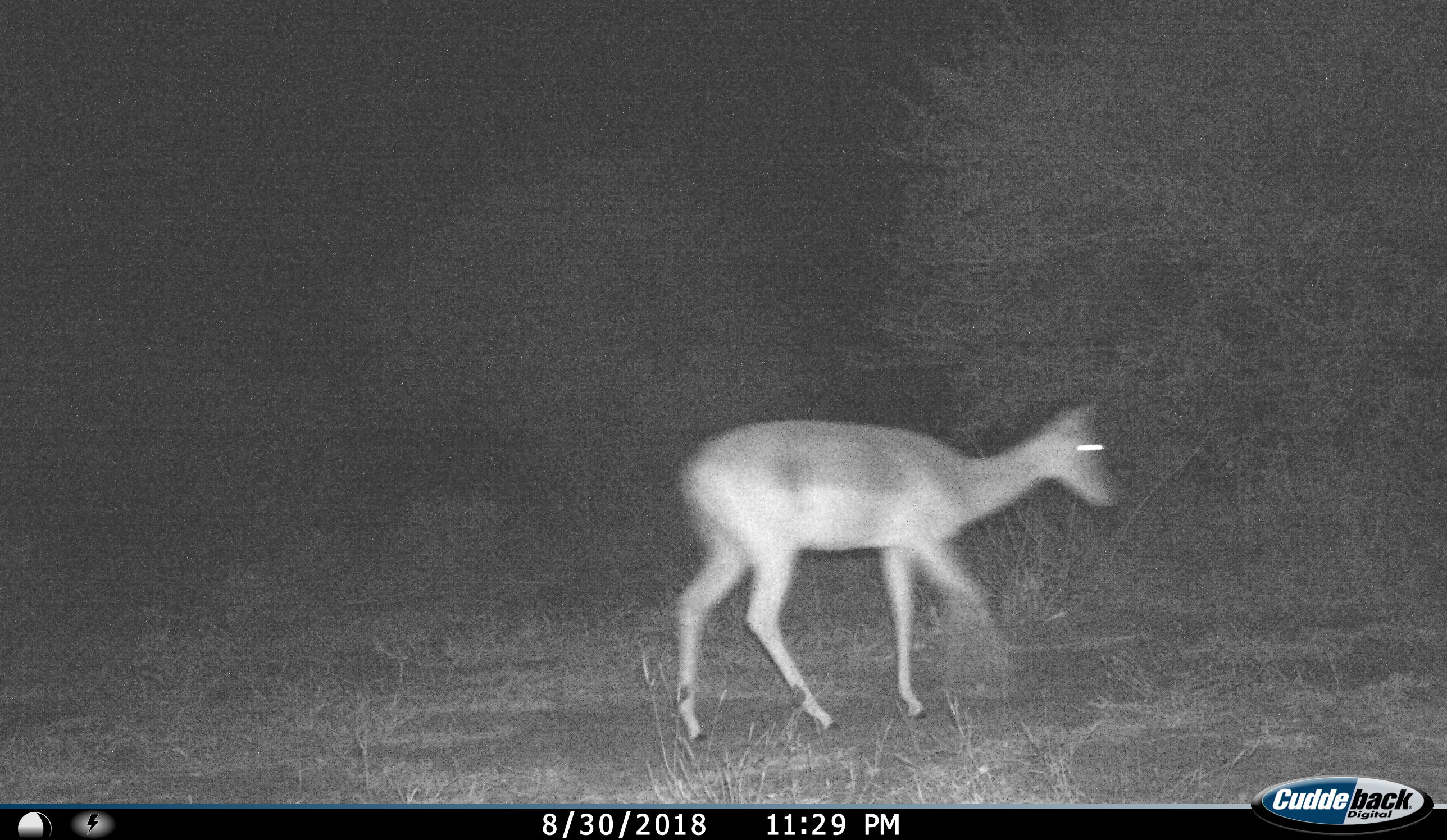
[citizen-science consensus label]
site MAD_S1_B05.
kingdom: Animalia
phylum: Chordata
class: Mammalia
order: Artiodactyla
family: Bovidae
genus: Aepyceros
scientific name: Aepyceros melampus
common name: impala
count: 1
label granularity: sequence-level